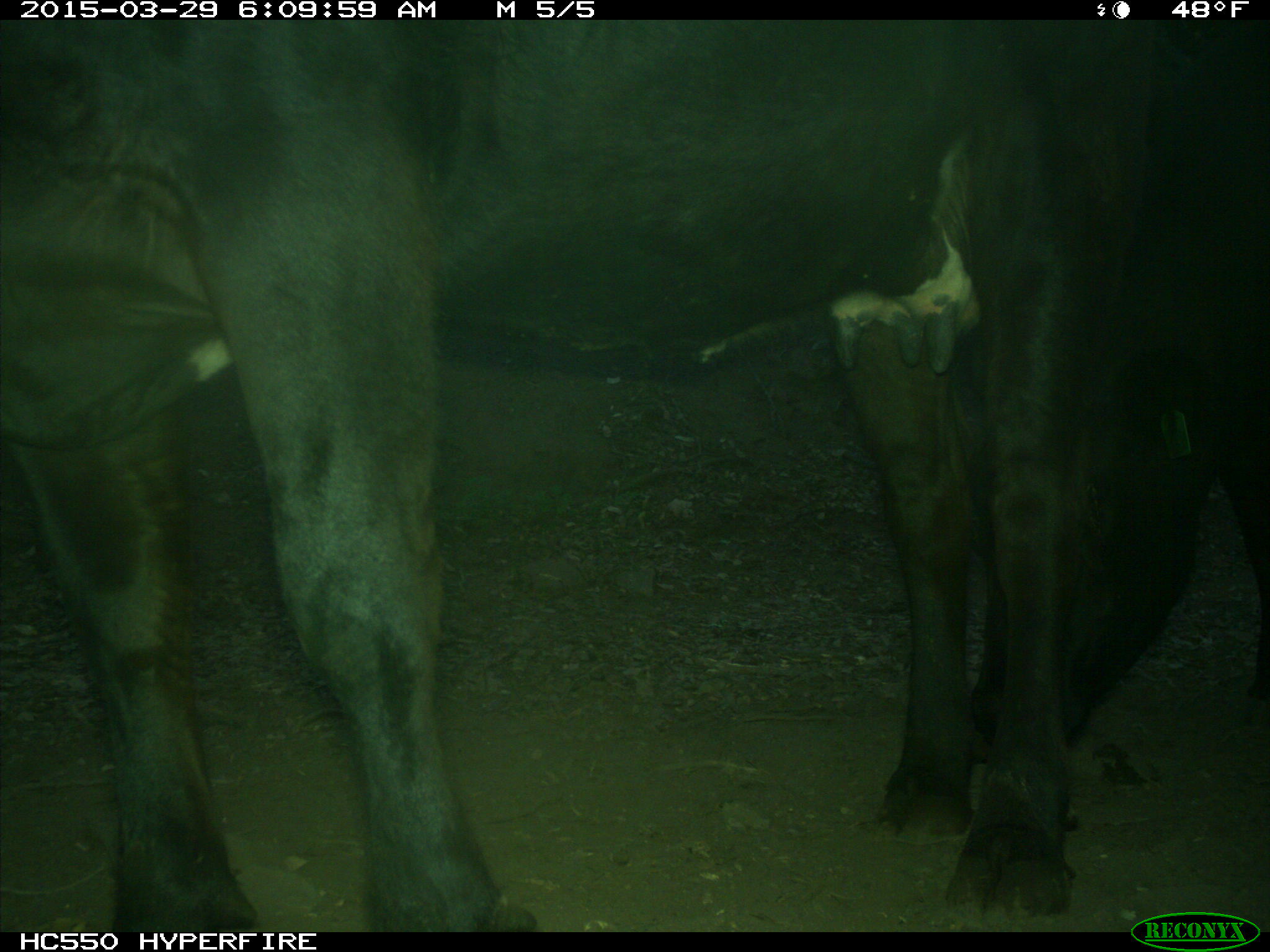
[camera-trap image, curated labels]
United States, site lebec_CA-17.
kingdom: Animalia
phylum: Chordata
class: Mammalia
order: Artiodactyla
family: Bovidae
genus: Bos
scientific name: Bos taurus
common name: domestic cow